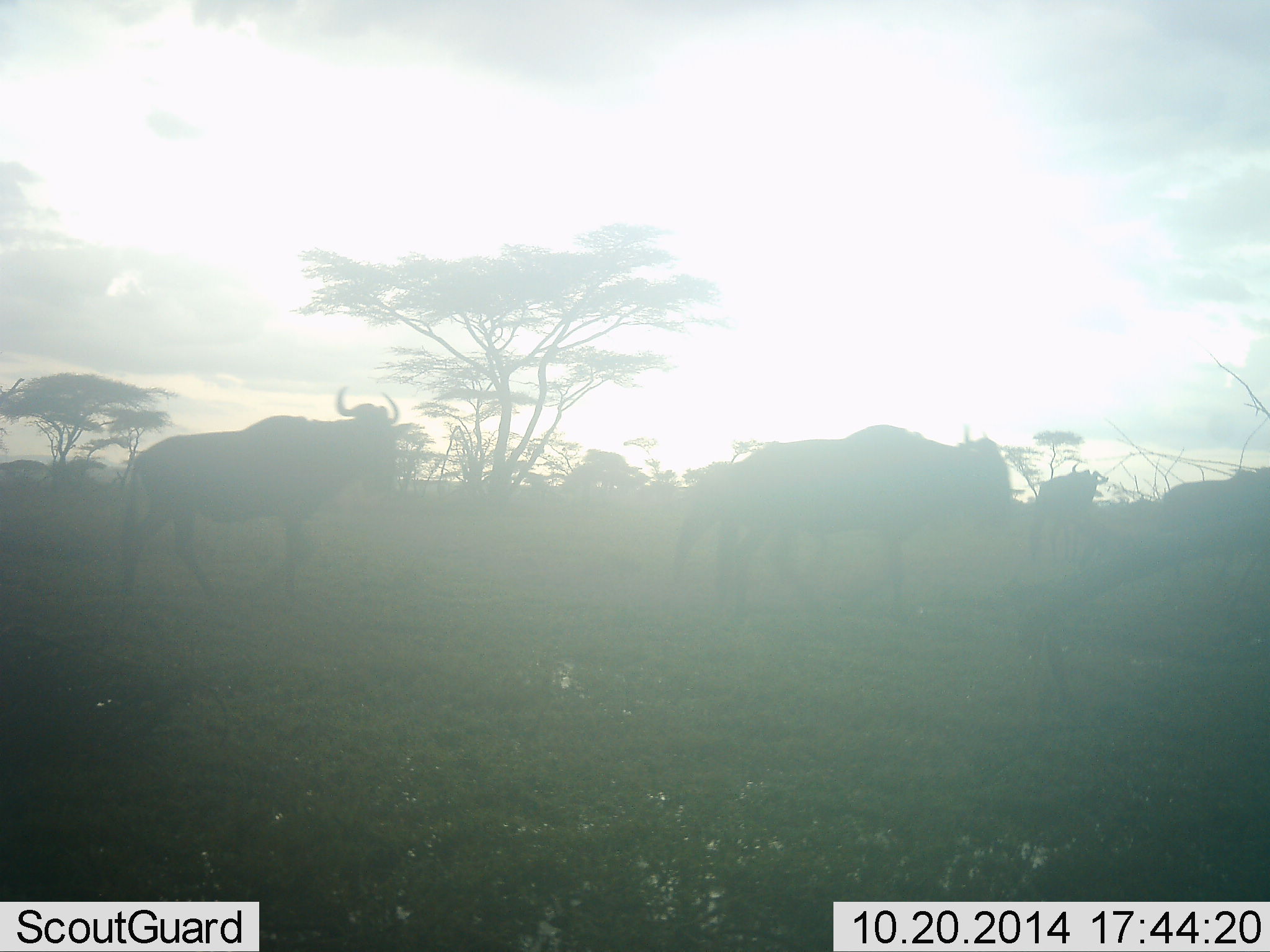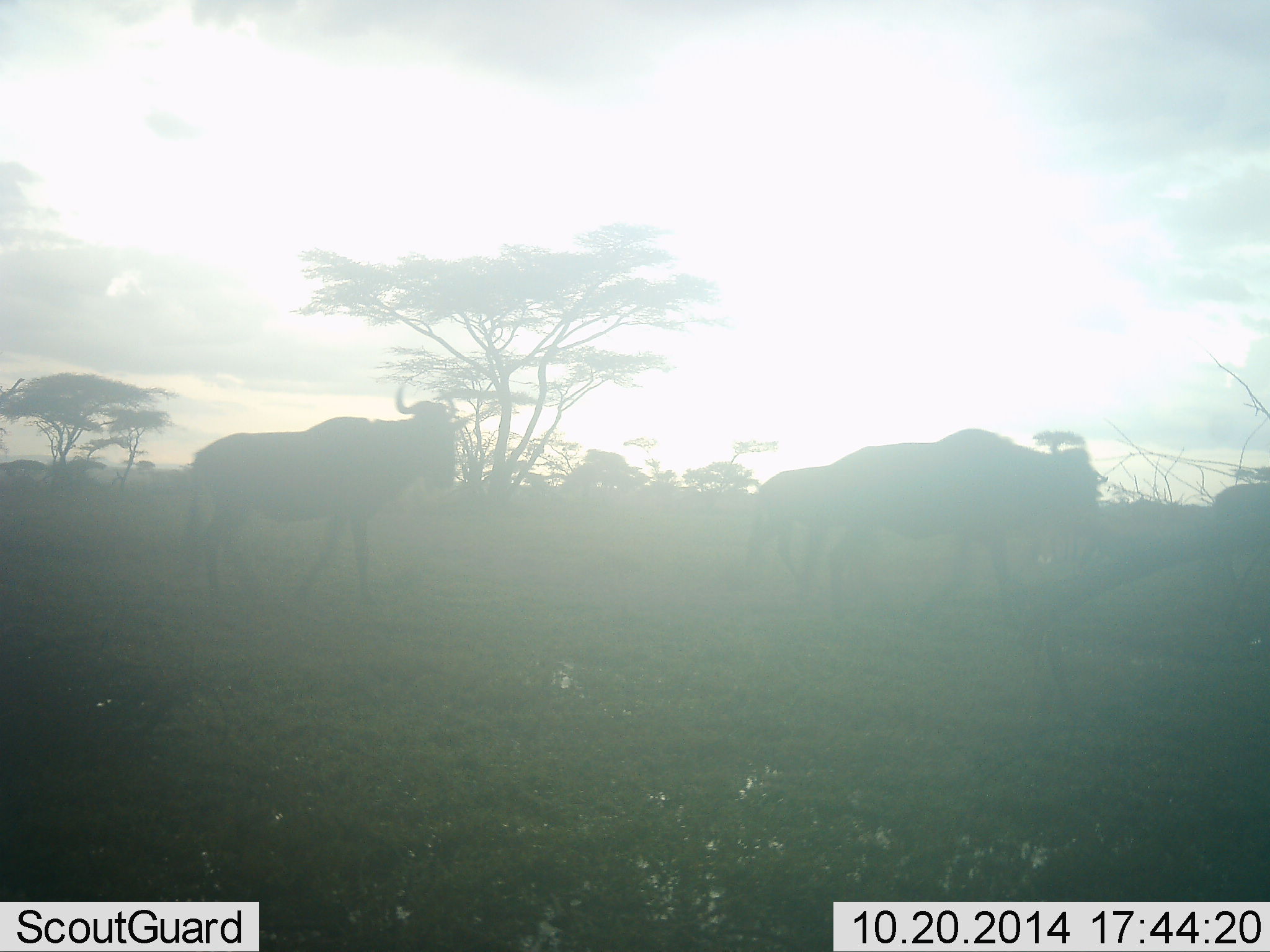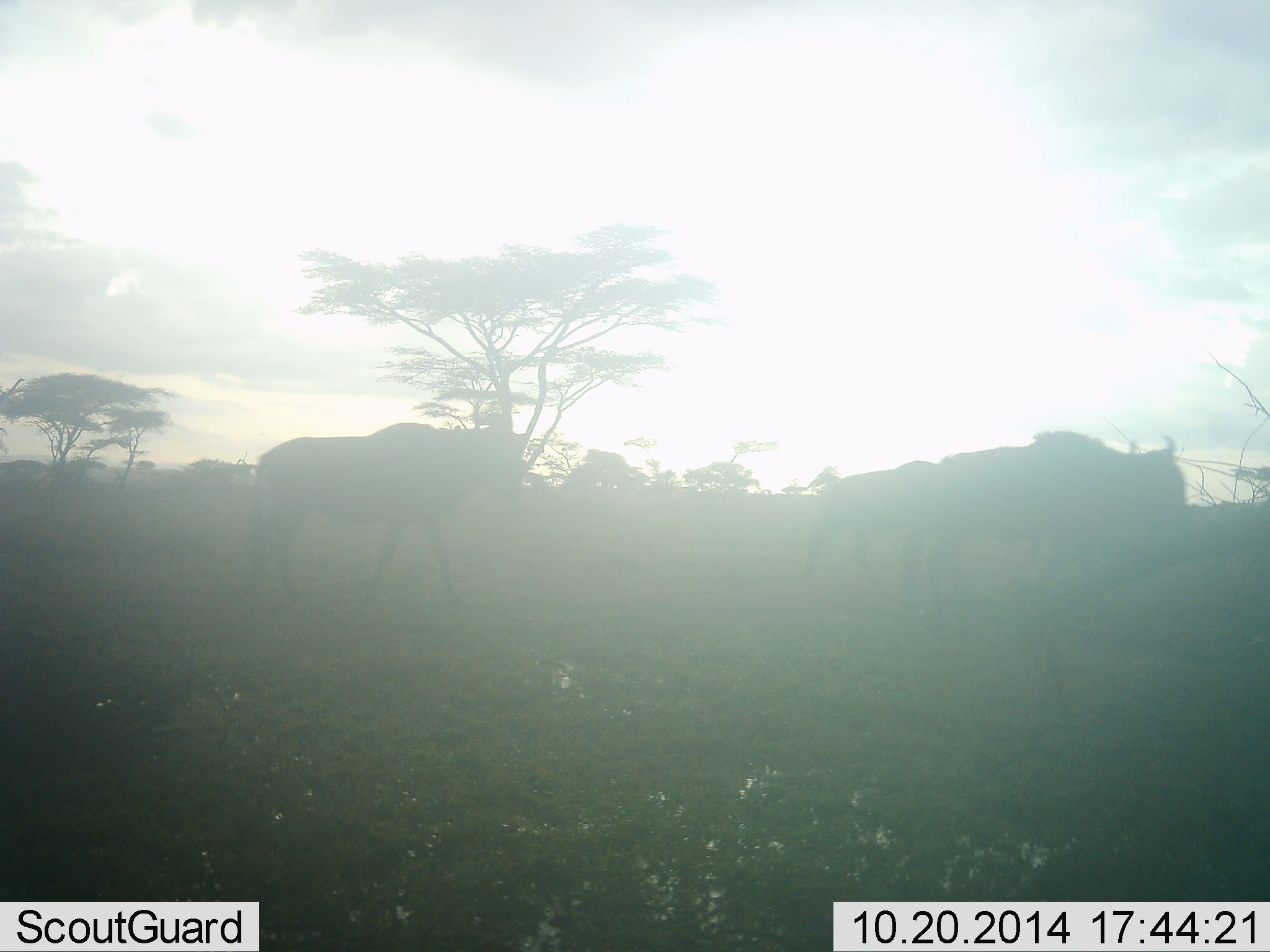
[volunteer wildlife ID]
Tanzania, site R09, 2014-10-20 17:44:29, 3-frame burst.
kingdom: Animalia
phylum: Chordata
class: Mammalia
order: Artiodactyla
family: Bovidae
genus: Connochaetes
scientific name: Connochaetes taurinus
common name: blue wildebeest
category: wildebeest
Wildebeest (blue wildebeest) (Connochaetes taurinus), count 4. Behavior (volunteer vote fractions): standing 20%, resting 0%, moving 90%, interacting 0%. Young present (vote fraction): 0%. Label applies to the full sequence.